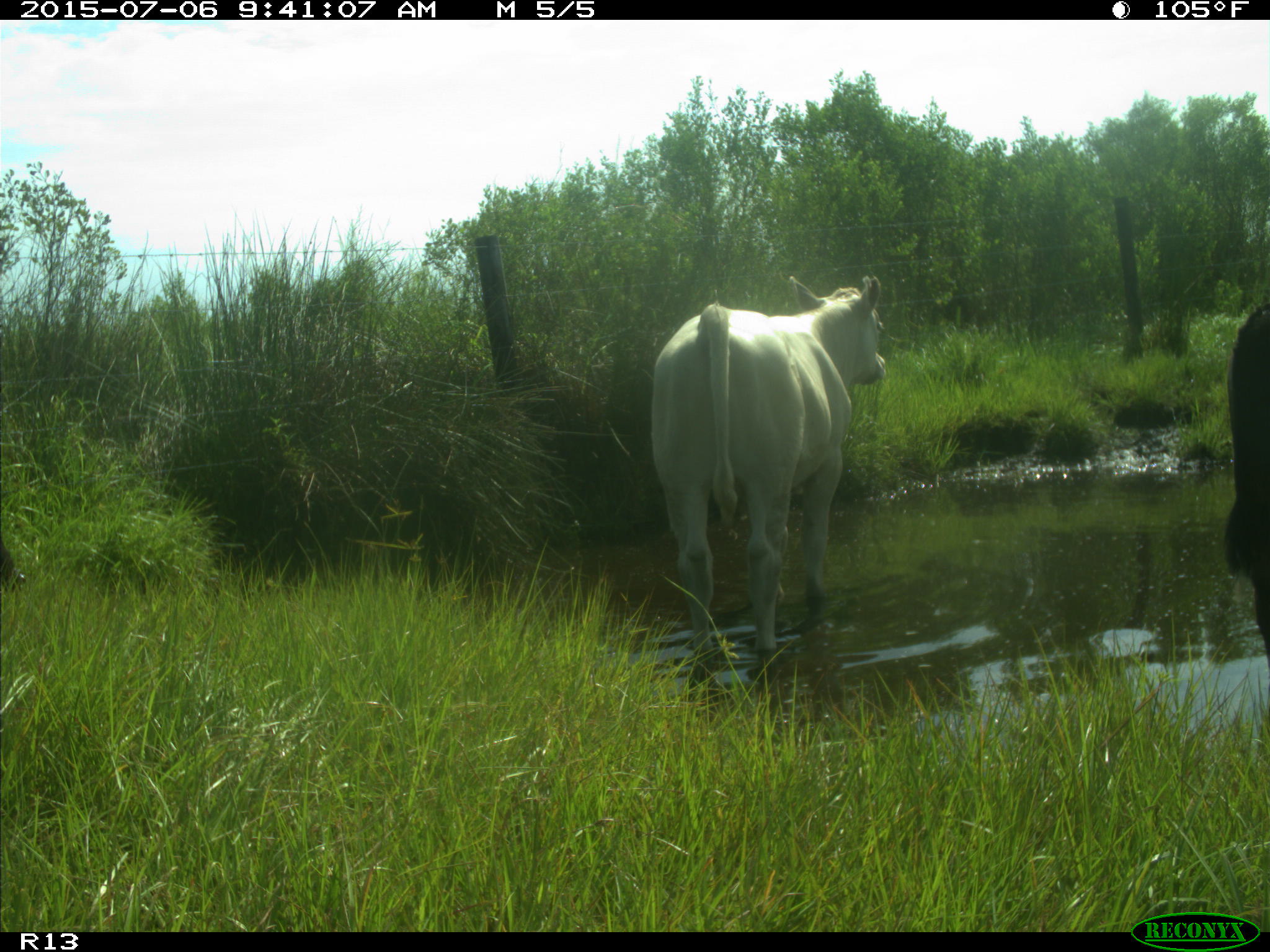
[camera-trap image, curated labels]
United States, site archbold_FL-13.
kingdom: Animalia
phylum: Chordata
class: Mammalia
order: Artiodactyla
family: Bovidae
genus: Bos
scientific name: Bos taurus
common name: domestic cow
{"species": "Bos taurus (domestic cow)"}